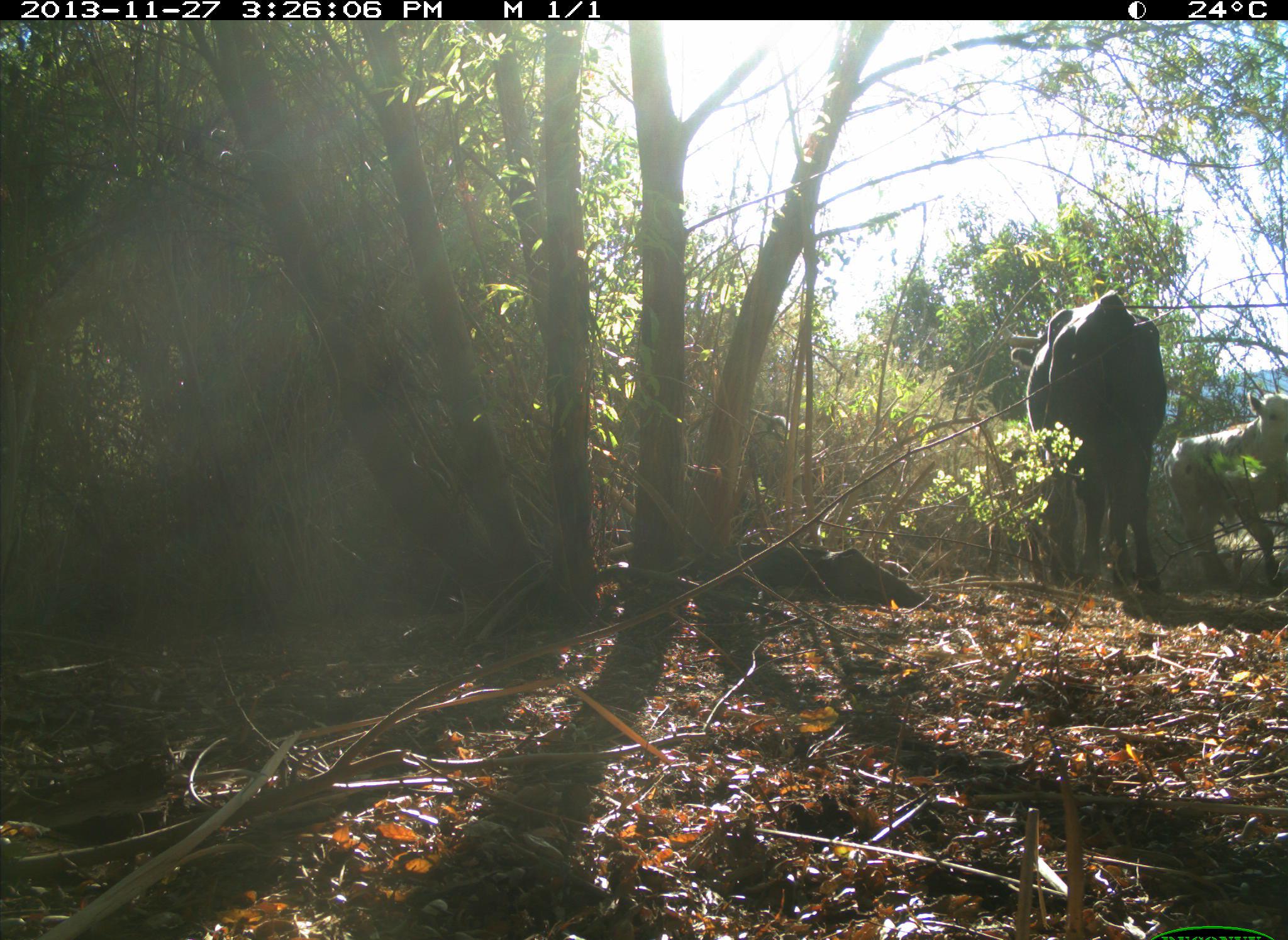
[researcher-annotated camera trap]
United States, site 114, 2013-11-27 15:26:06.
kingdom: Animalia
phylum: Chordata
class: Mammalia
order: Artiodactyla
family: Bovidae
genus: Bos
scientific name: Bos taurus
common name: cow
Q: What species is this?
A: Cow (Bos taurus).